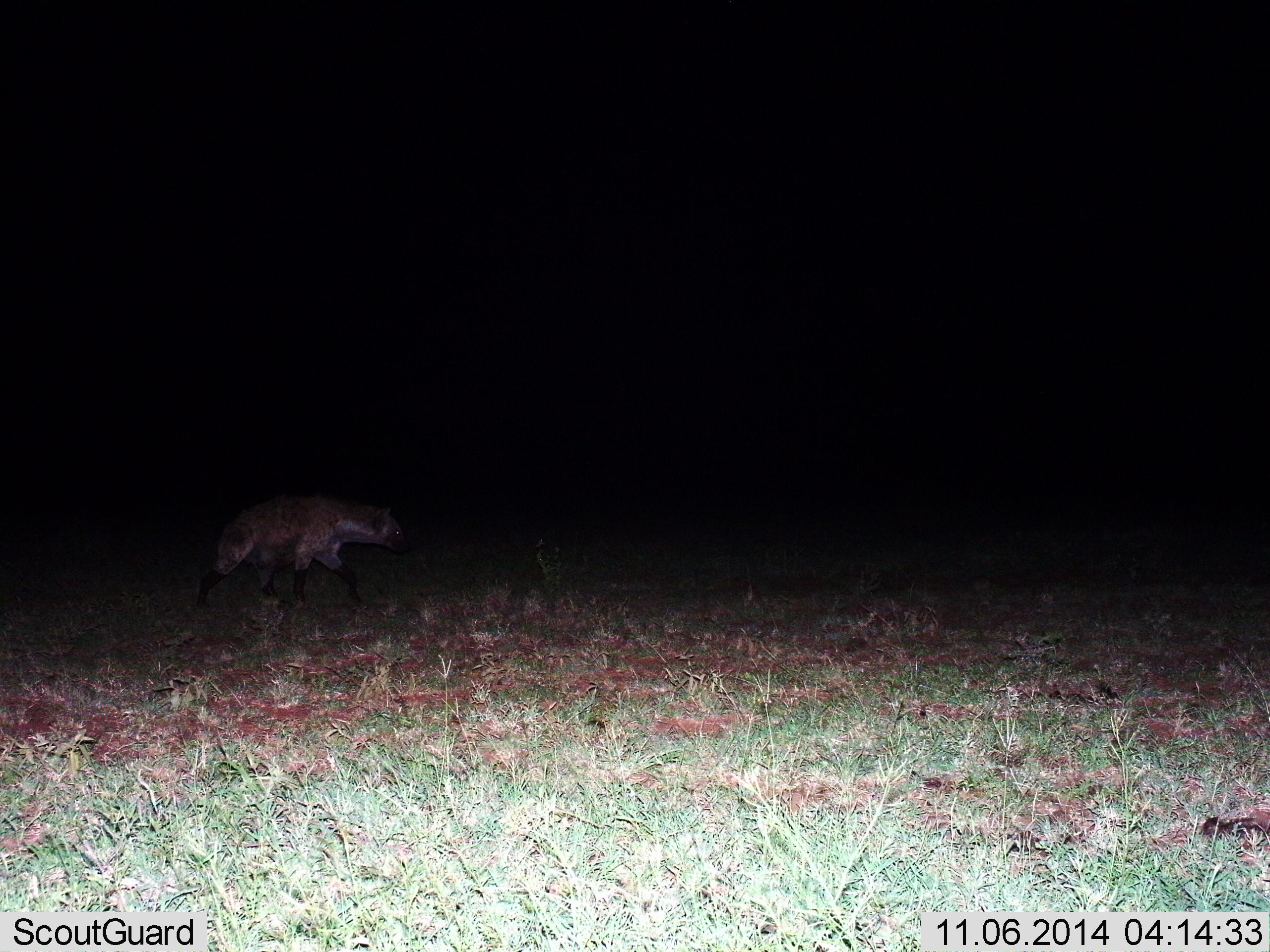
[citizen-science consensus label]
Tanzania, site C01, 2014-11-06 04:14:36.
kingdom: Animalia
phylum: Chordata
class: Mammalia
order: Carnivora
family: Hyaenidae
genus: Crocuta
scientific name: Crocuta crocuta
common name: spotted hyena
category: hyenaspotted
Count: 1.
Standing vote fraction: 0%.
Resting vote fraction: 0%.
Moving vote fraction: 100%.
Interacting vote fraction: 0%.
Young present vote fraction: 0%.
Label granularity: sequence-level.